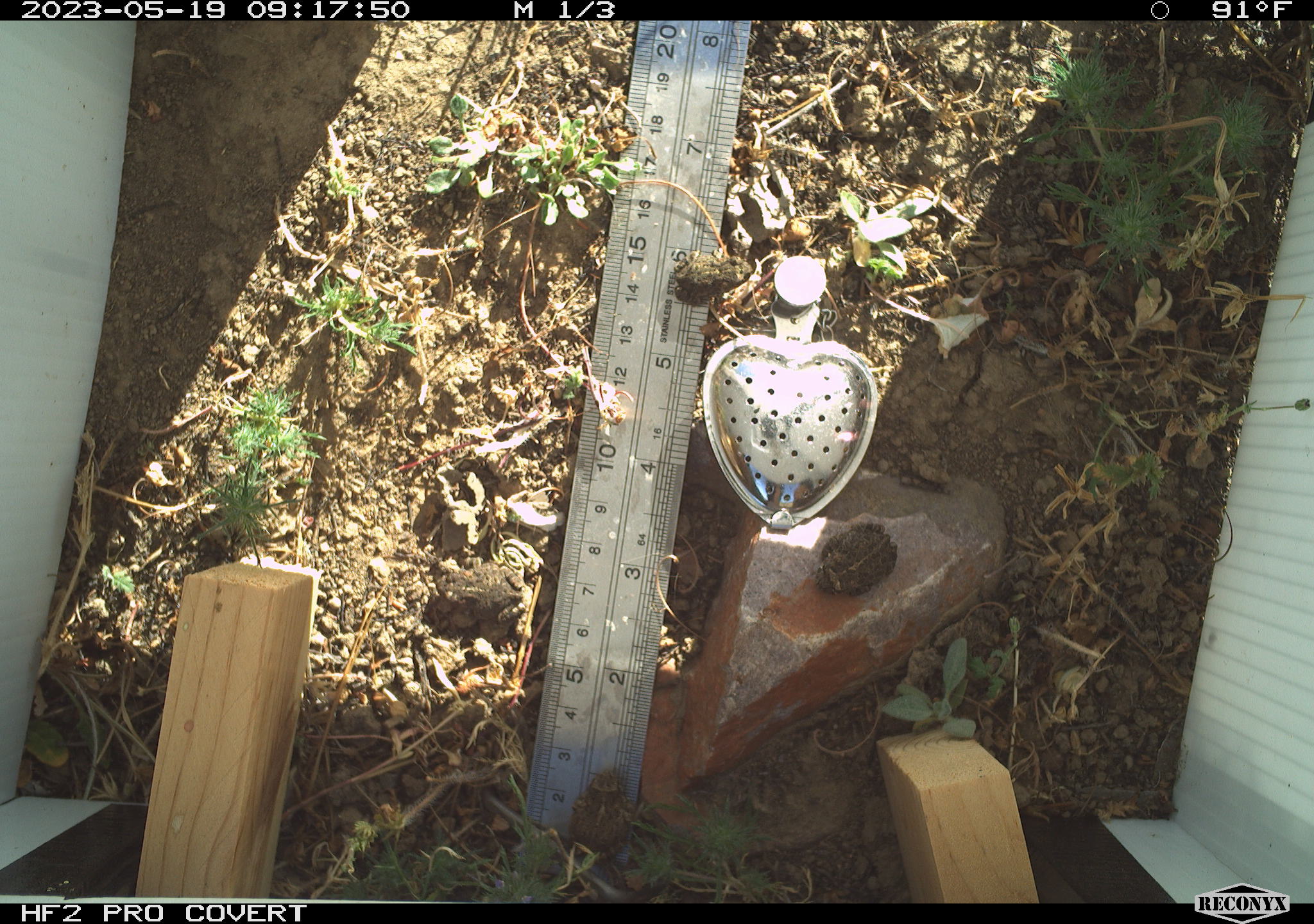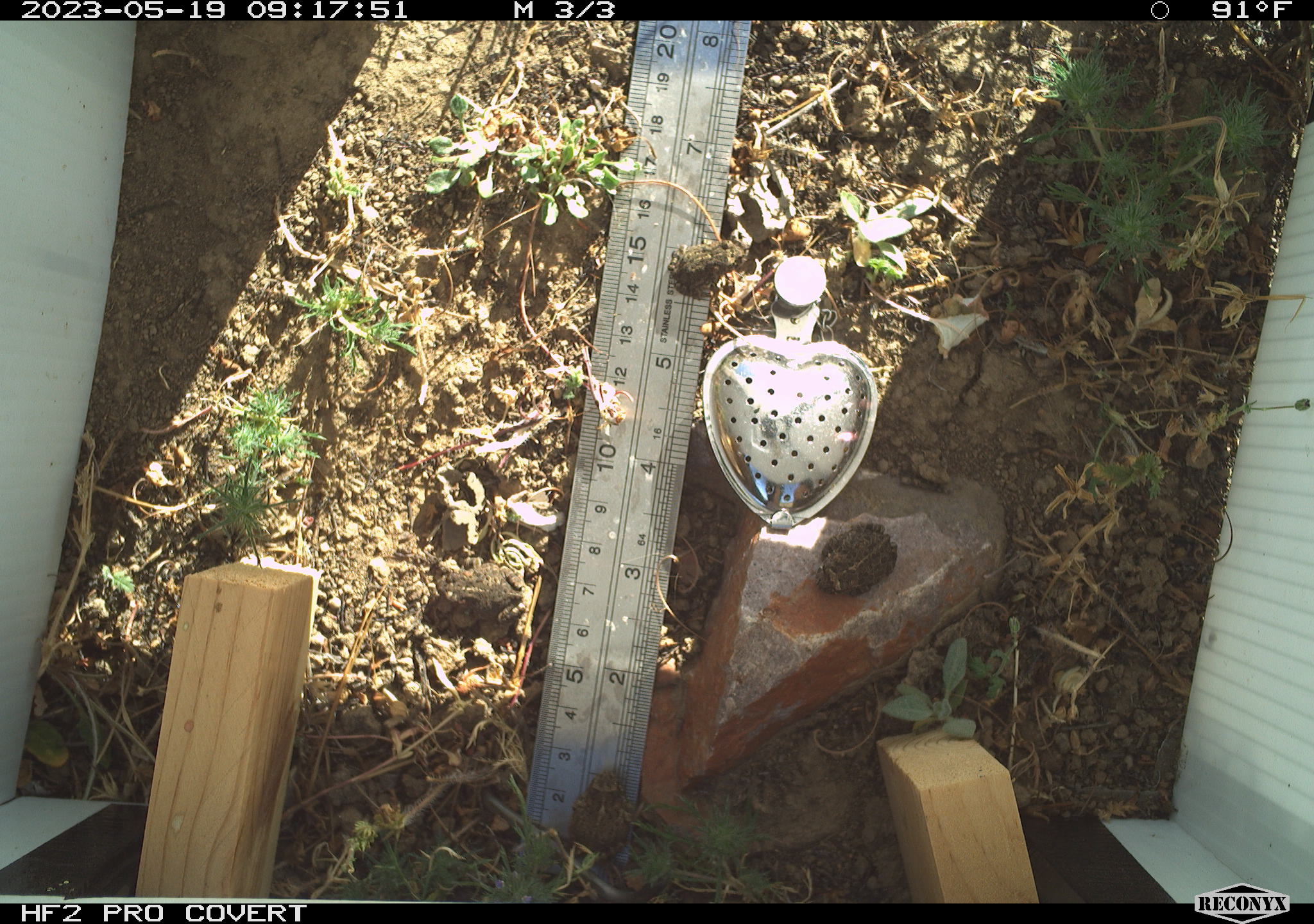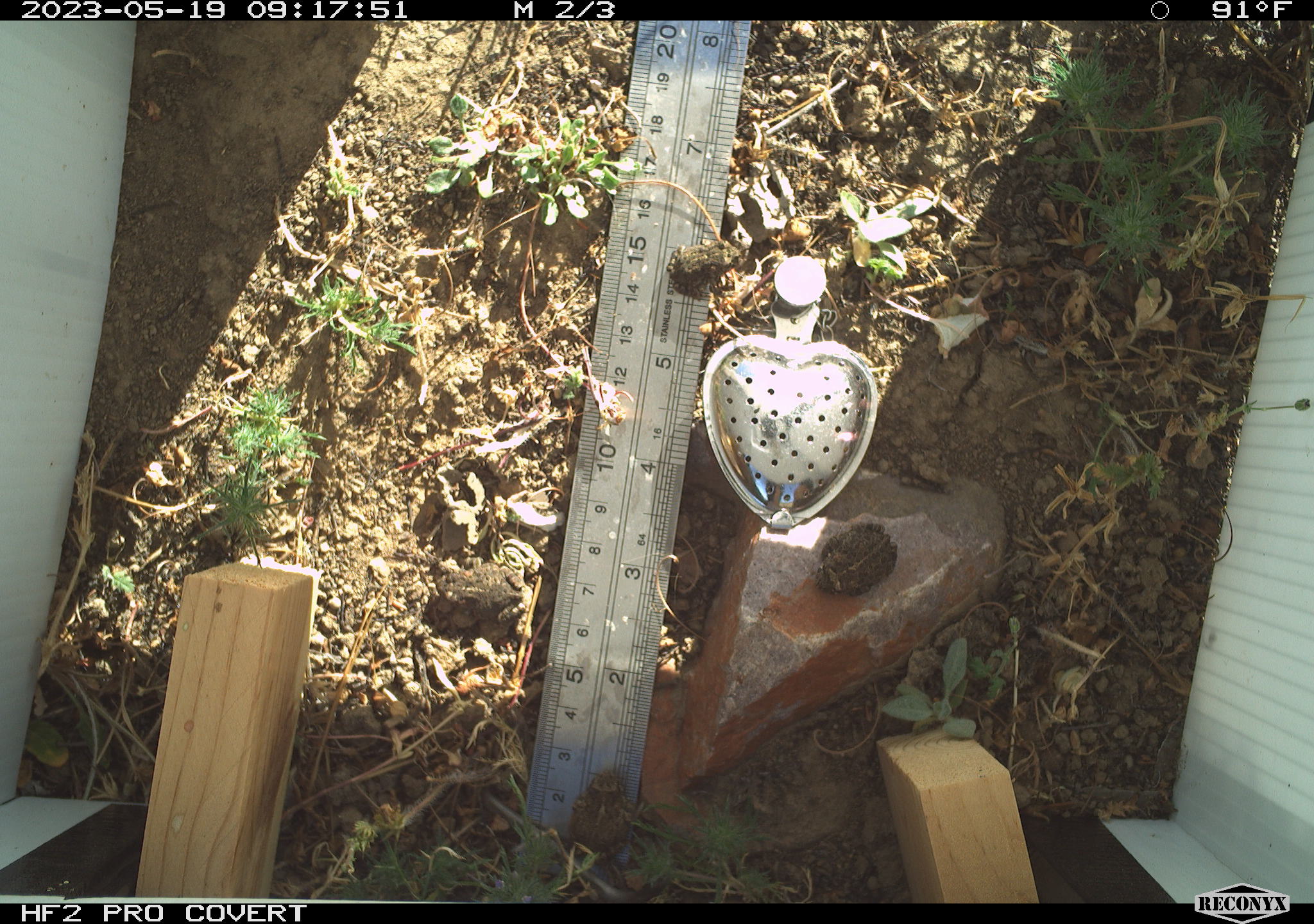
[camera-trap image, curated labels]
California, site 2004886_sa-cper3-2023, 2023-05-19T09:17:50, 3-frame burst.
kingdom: Animalia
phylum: Chordata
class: Amphibia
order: Anura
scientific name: Anura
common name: frogs